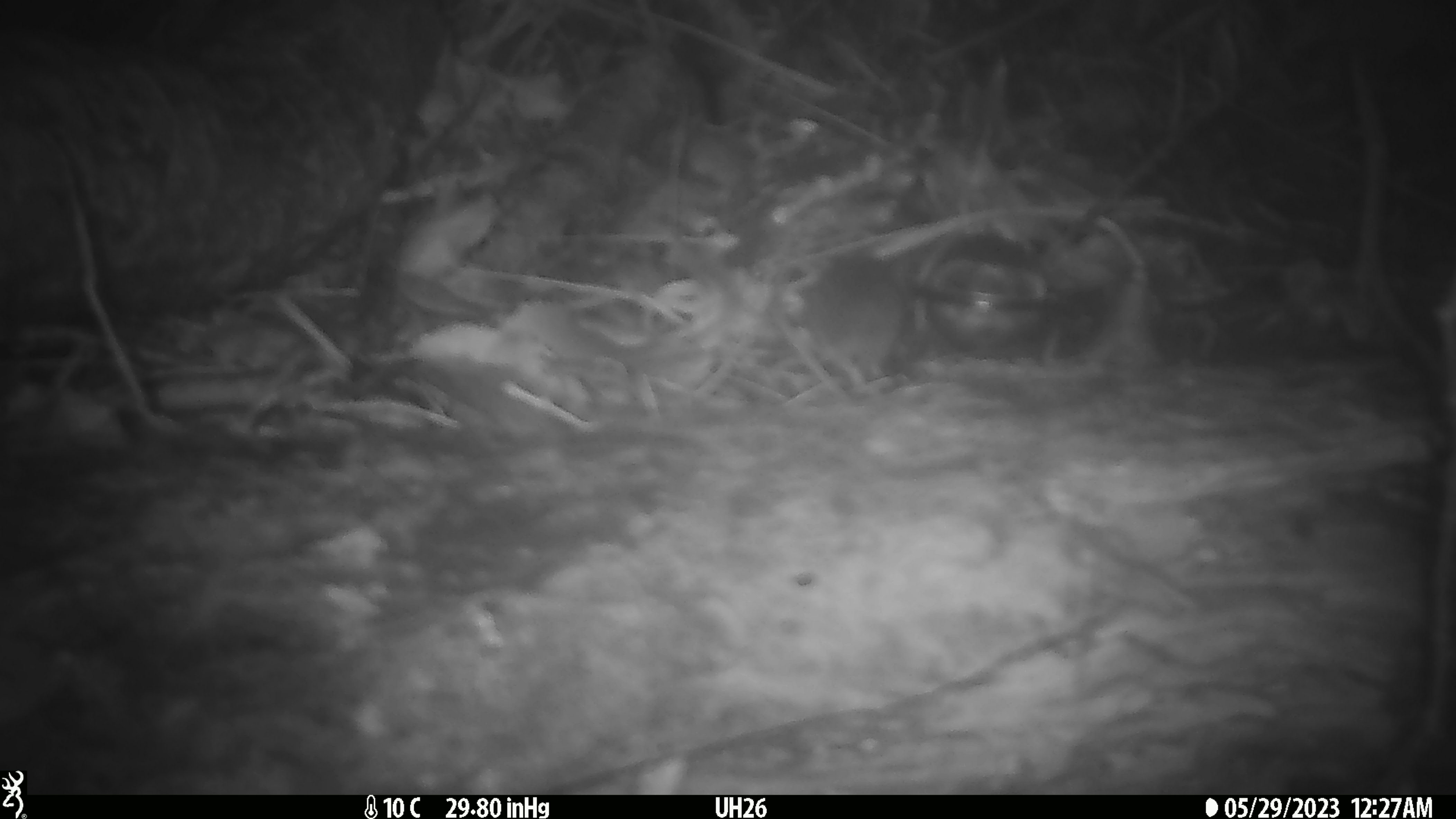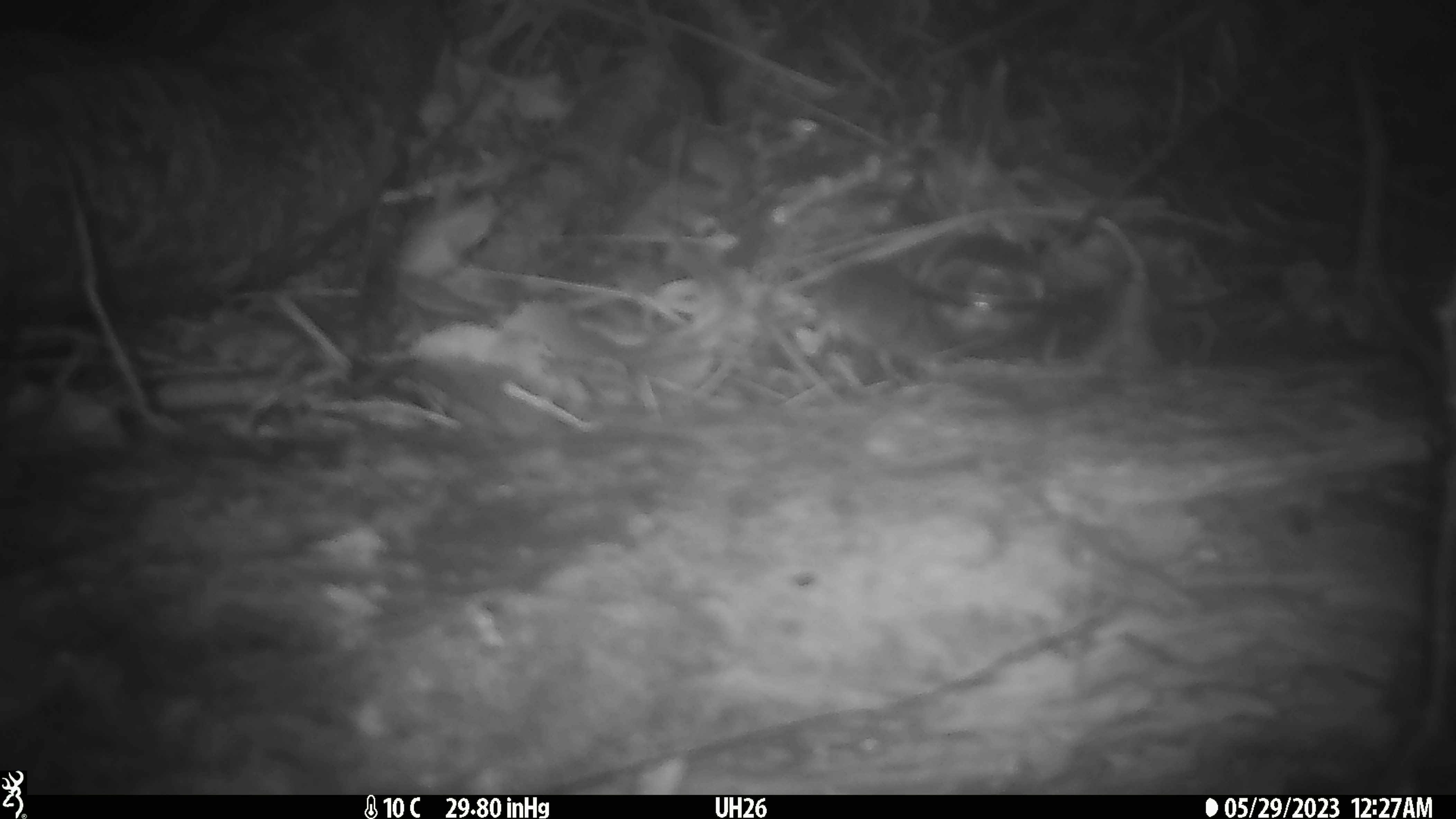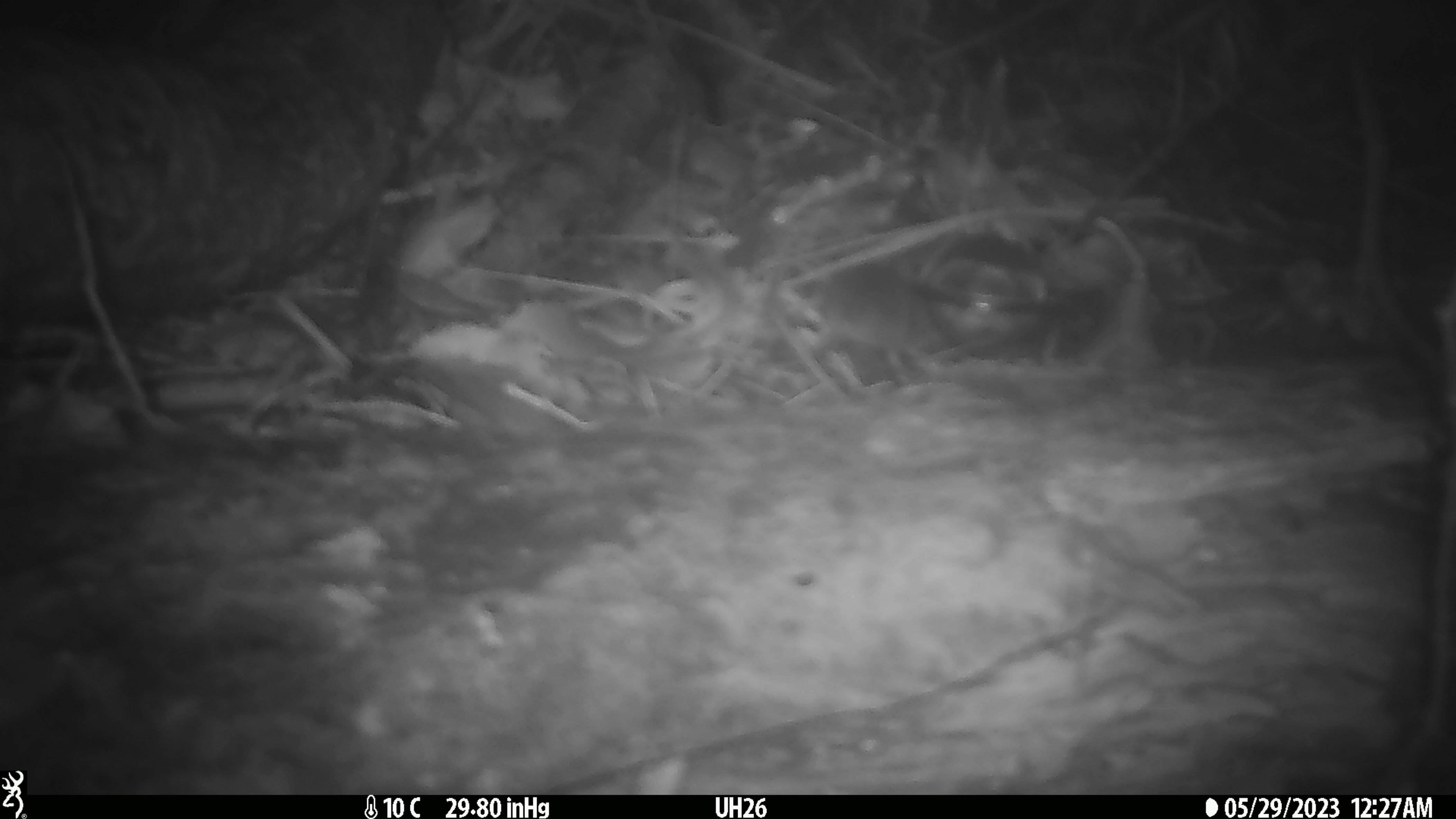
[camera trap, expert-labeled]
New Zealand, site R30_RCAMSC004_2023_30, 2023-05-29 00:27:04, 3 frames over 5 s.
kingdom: Animalia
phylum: Chordata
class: Mammalia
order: Rodentia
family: Muridae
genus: Mus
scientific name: Mus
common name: mouse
Mouse (Mus).